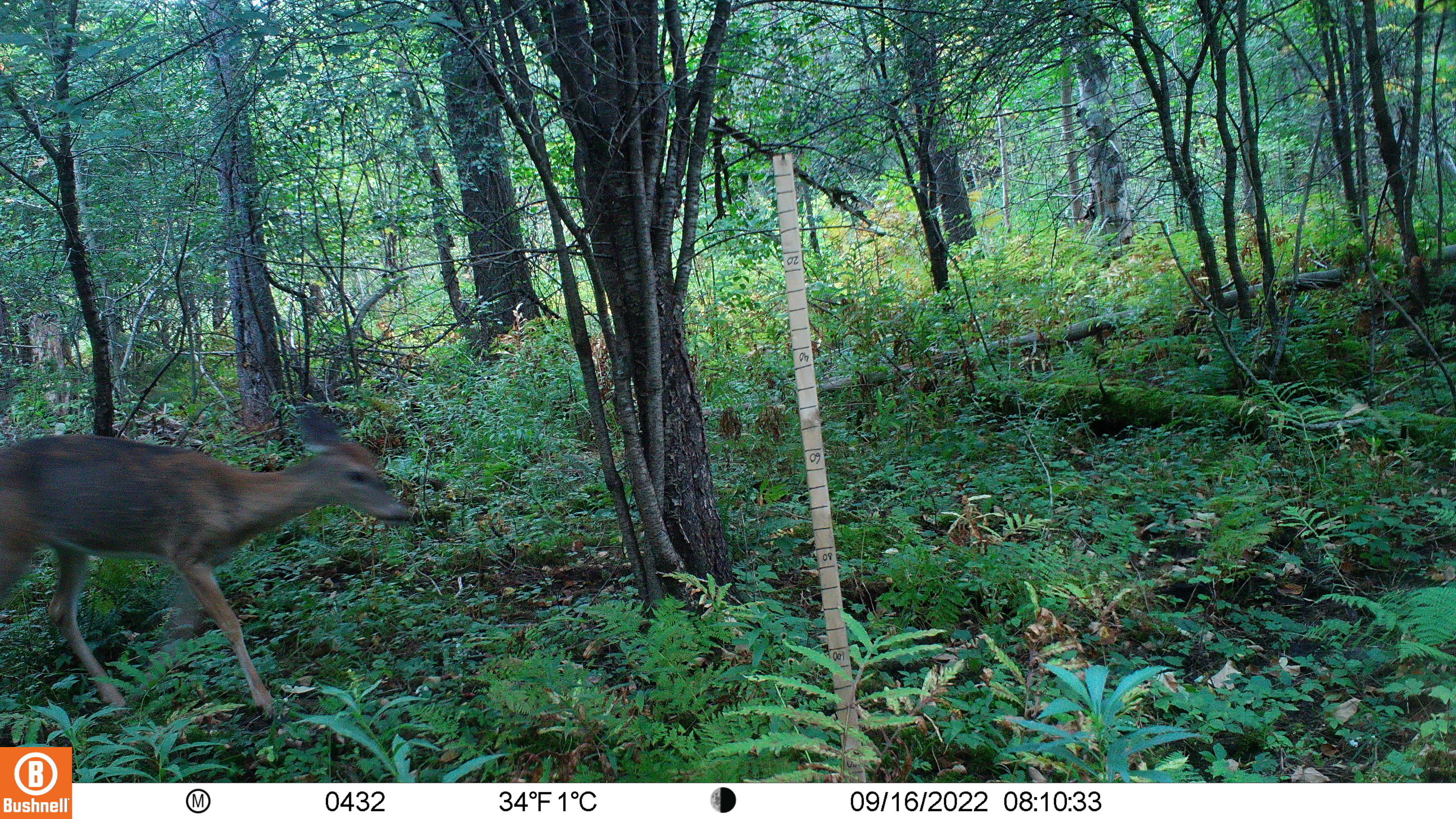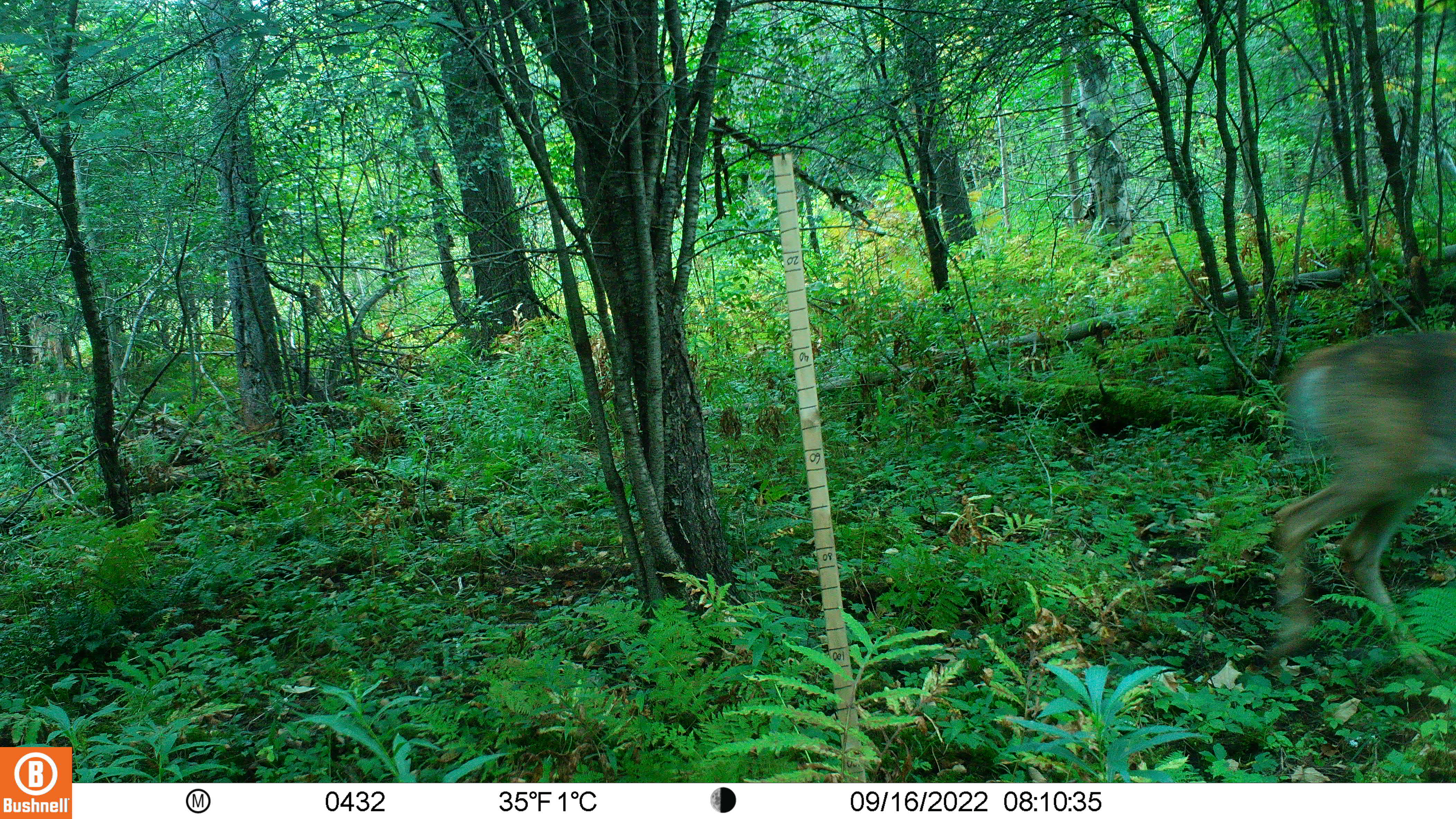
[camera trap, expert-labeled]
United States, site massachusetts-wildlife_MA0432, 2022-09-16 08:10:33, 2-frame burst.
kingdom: Animalia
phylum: Chordata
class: Mammalia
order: Artiodactyla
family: Cervidae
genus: Odocoileus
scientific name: Odocoileus virginianus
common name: white-tailed deer